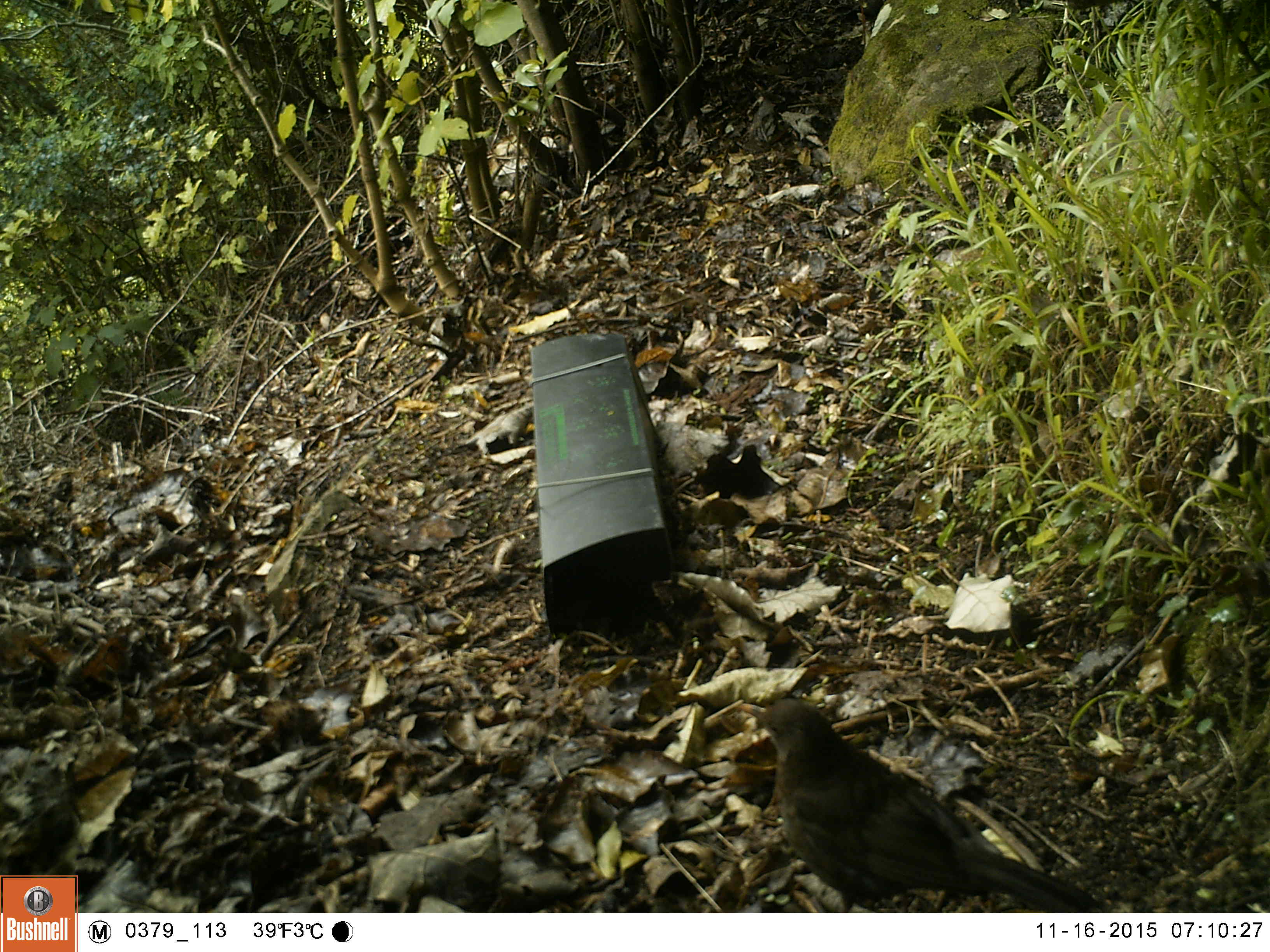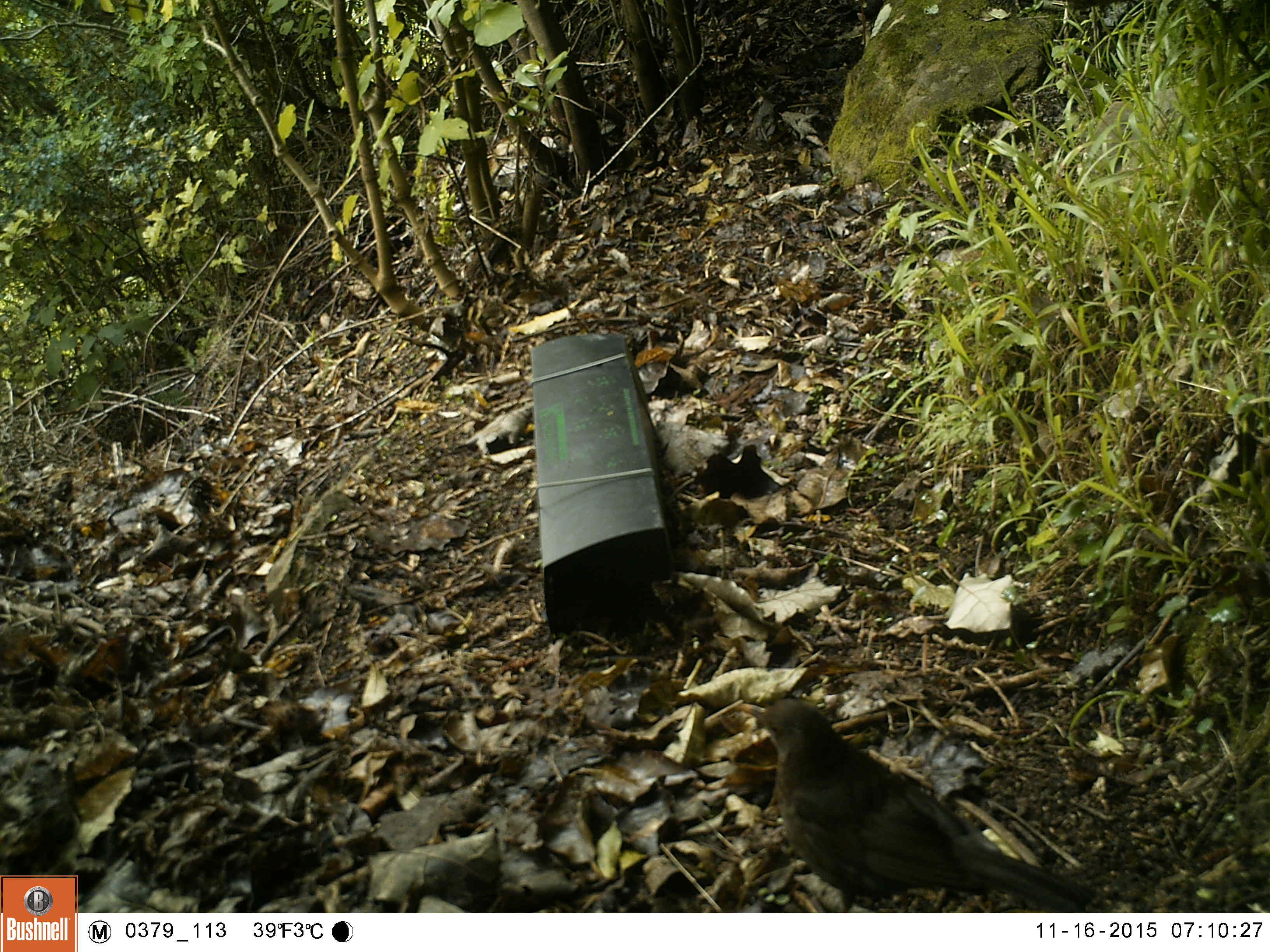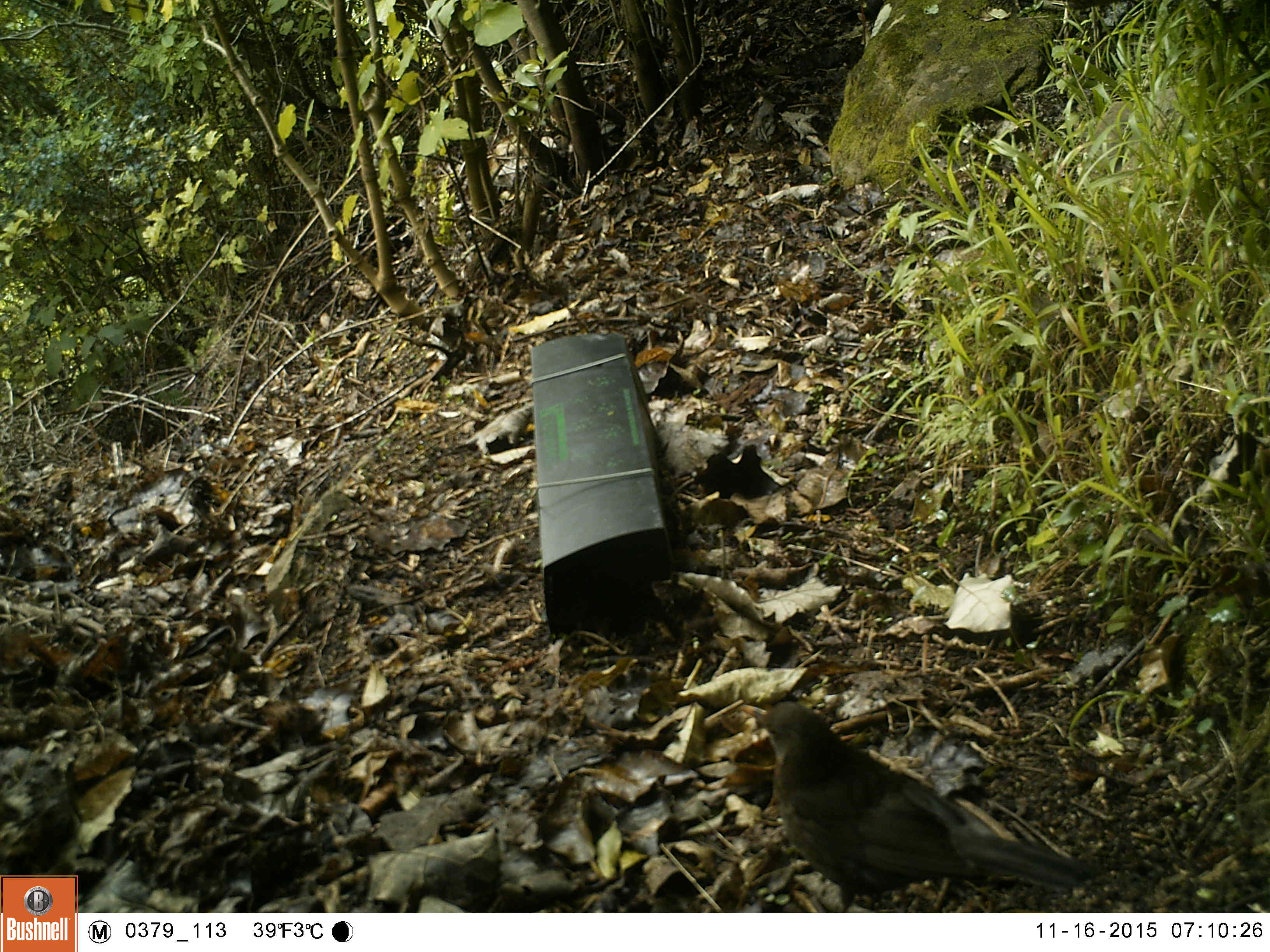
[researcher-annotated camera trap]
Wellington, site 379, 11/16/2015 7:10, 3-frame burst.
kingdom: Animalia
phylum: Chordata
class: Aves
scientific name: Aves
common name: bird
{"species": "bird (Aves)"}